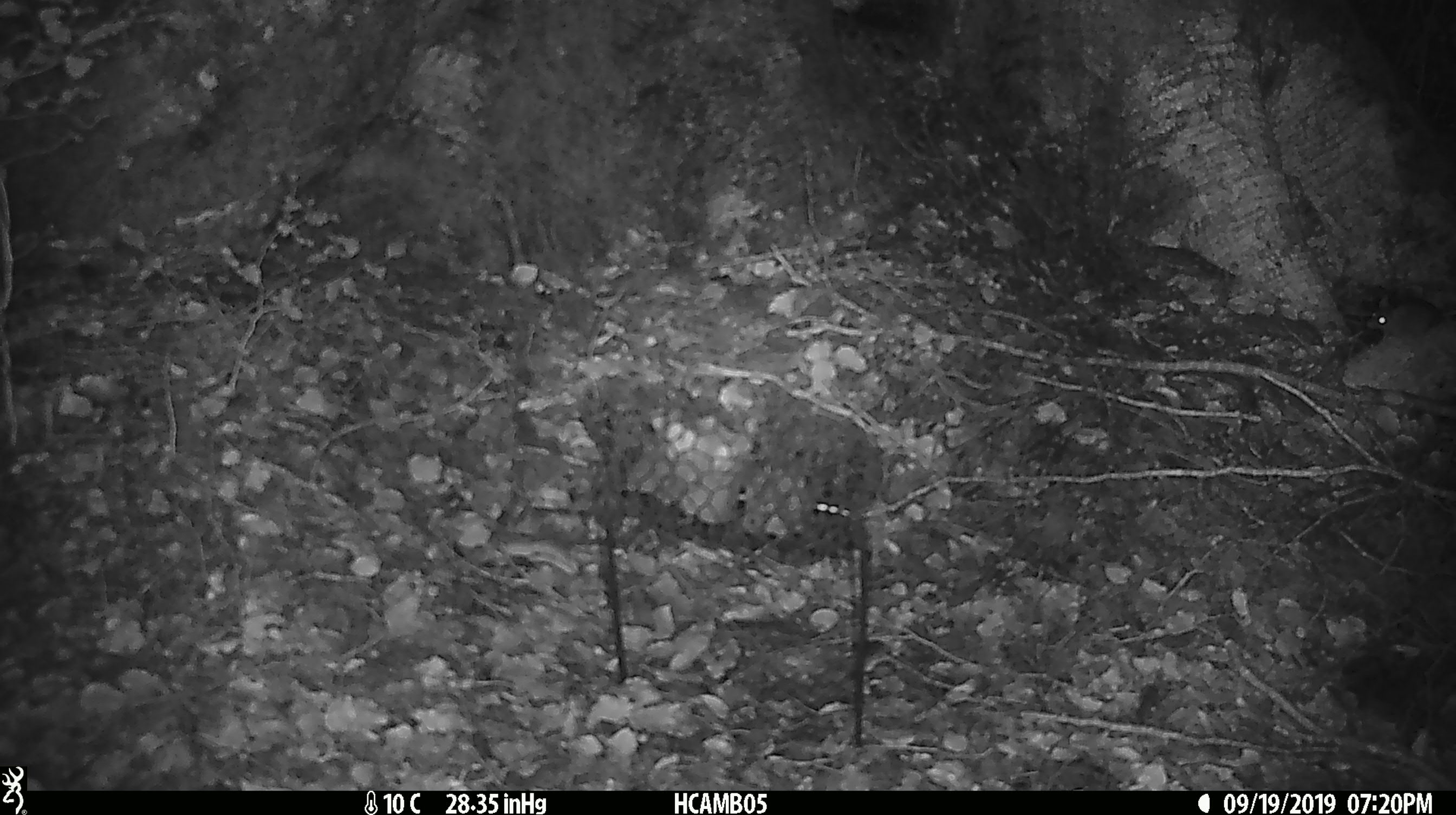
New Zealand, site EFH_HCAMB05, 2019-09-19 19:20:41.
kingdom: Animalia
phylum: Chordata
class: Mammalia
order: Rodentia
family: Muridae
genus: Mus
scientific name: Mus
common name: mouse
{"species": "mouse (Mus)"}